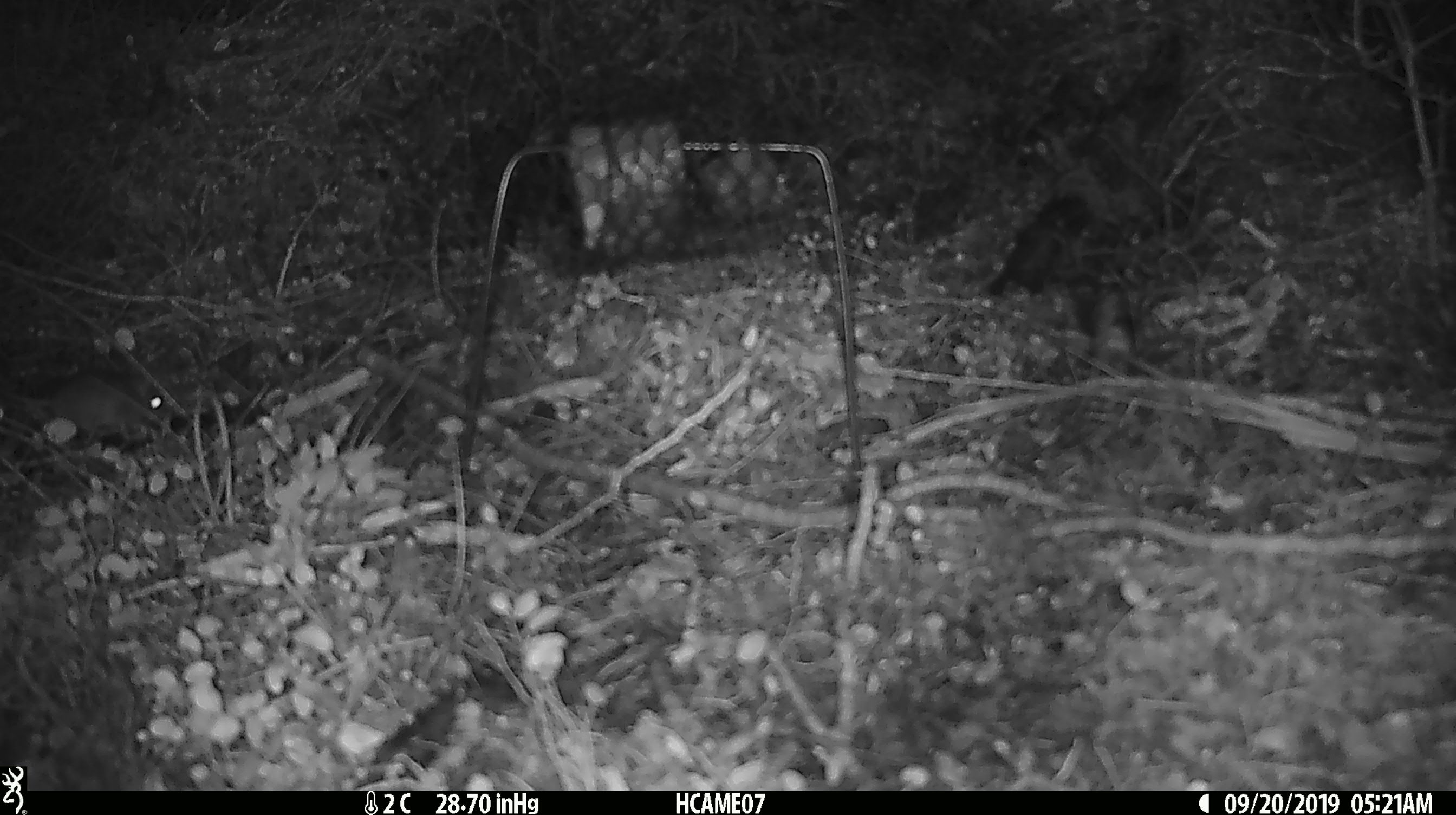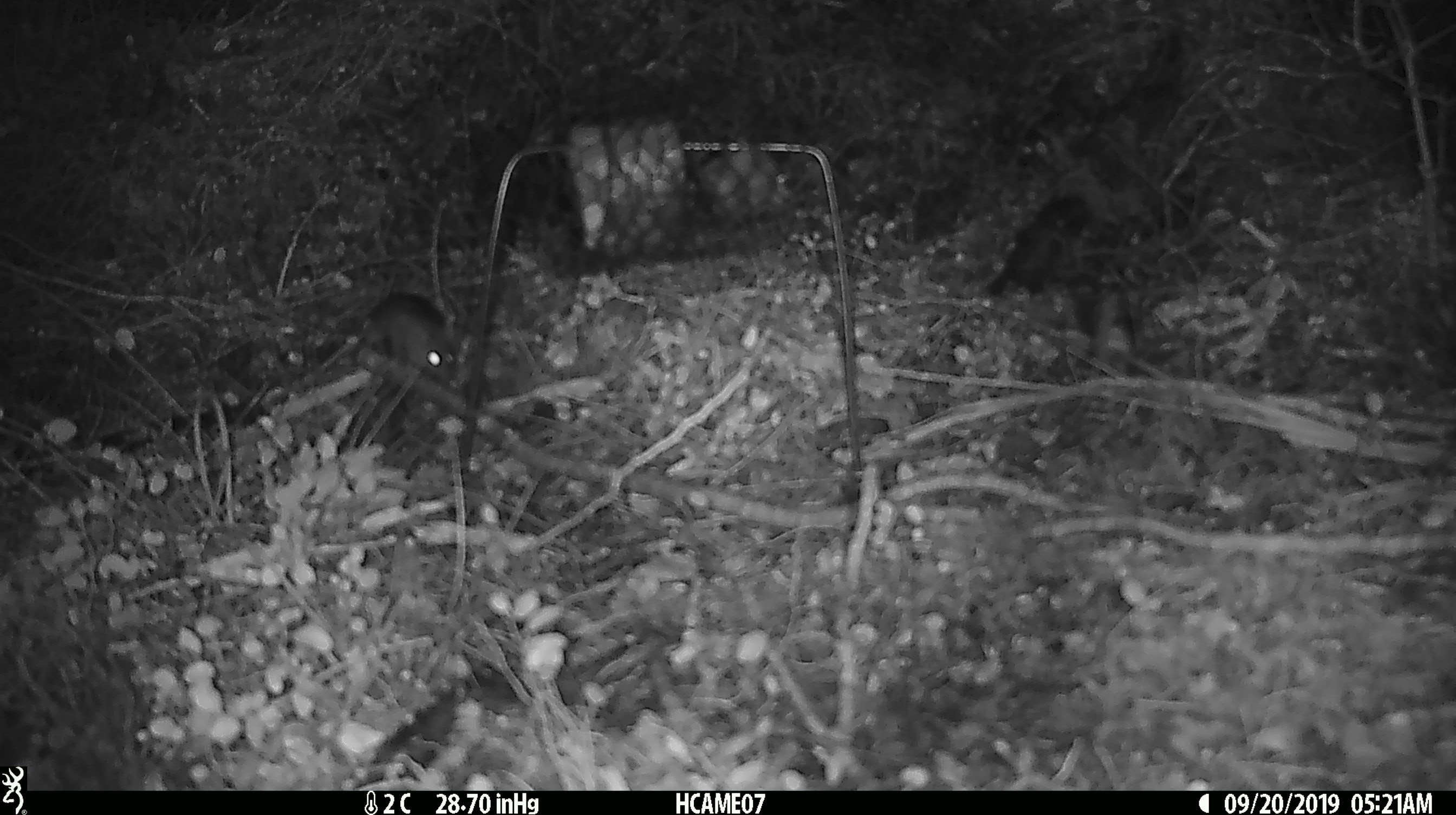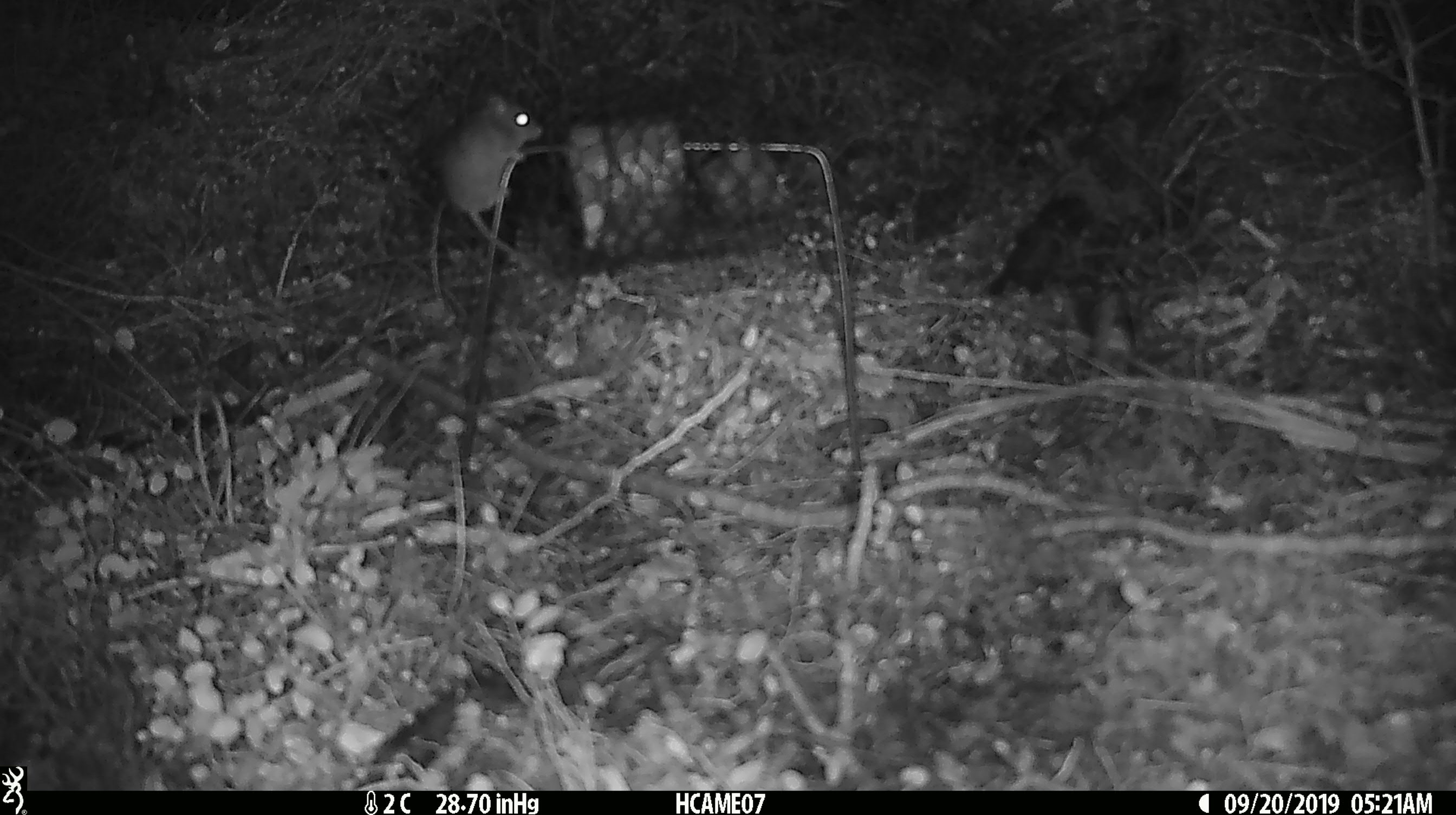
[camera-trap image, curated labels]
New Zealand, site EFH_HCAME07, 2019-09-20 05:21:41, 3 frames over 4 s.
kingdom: Animalia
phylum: Chordata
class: Mammalia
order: Rodentia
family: Muridae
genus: Mus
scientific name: Mus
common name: mouse